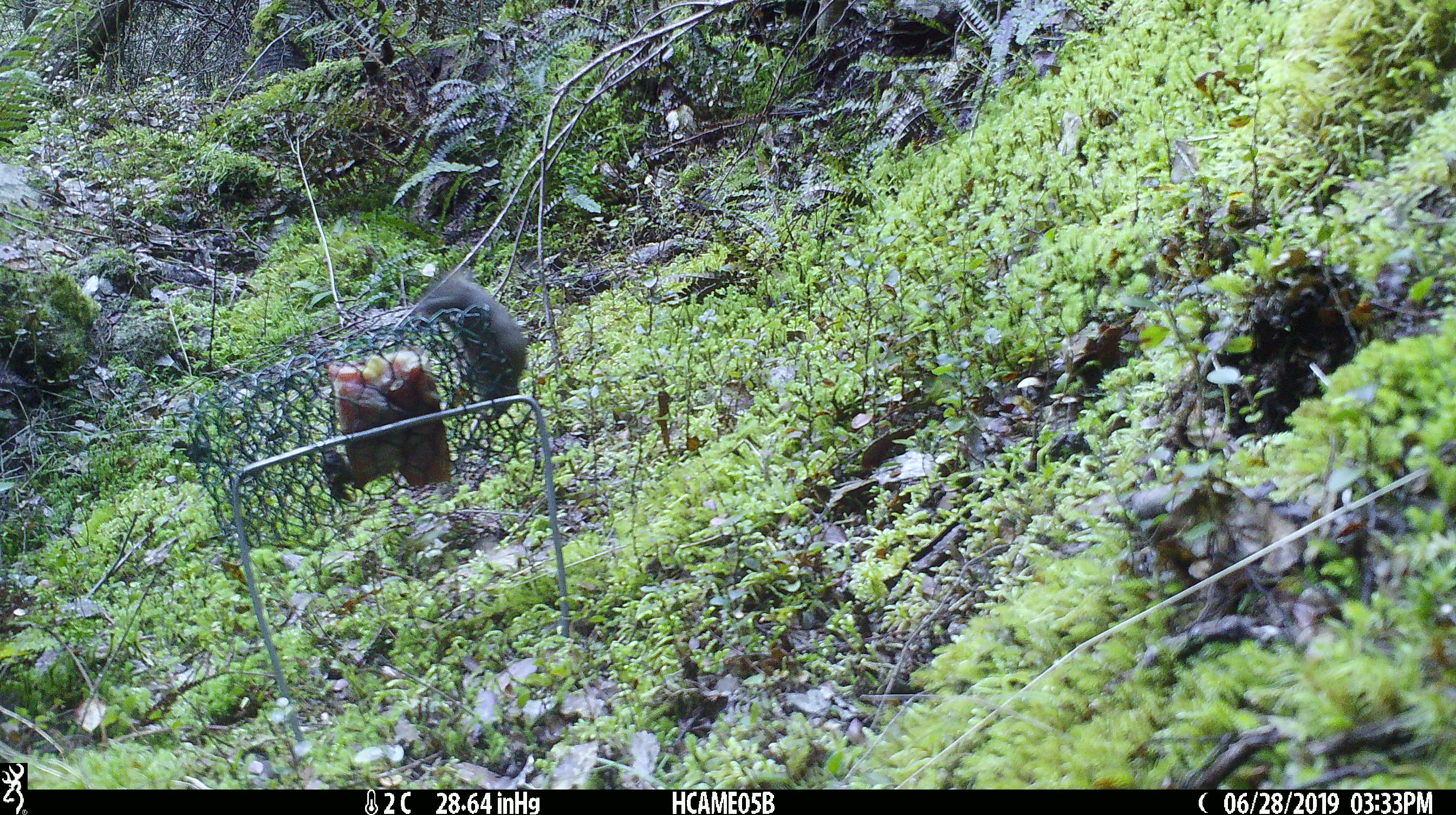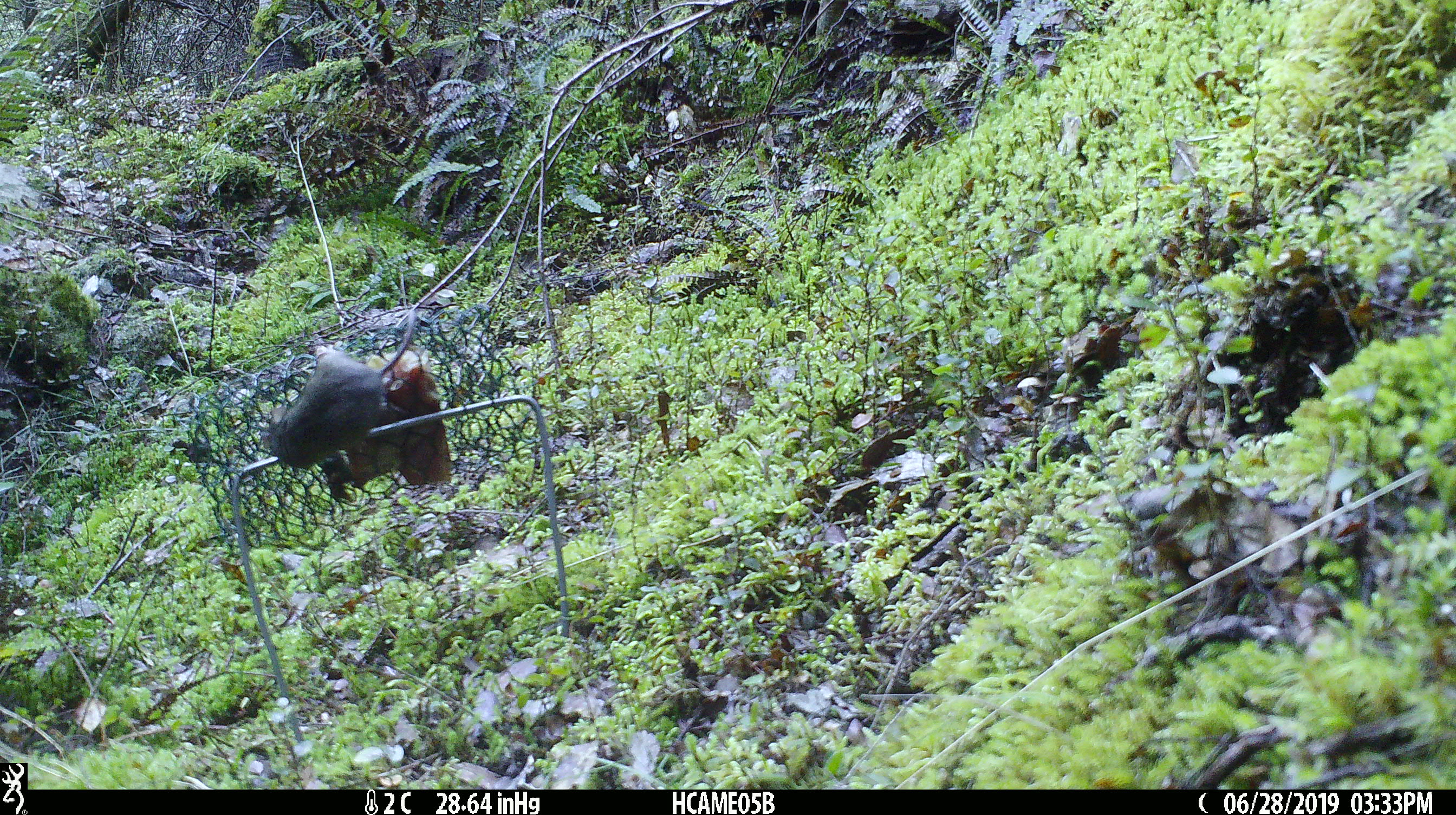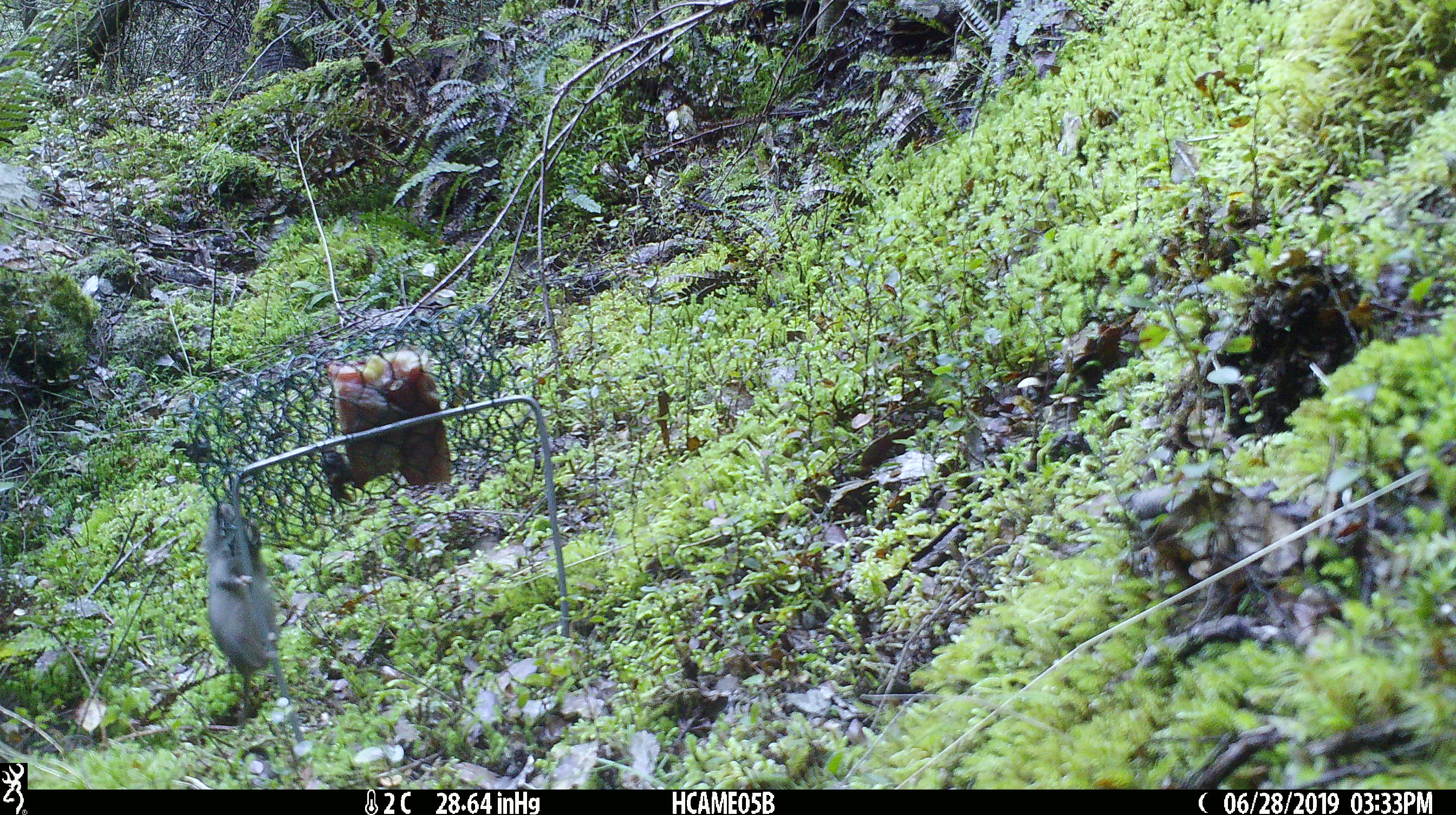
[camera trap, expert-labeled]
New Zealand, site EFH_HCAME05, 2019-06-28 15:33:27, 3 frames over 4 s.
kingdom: Animalia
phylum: Chordata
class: Mammalia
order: Rodentia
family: Muridae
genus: Mus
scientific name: Mus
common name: mouse